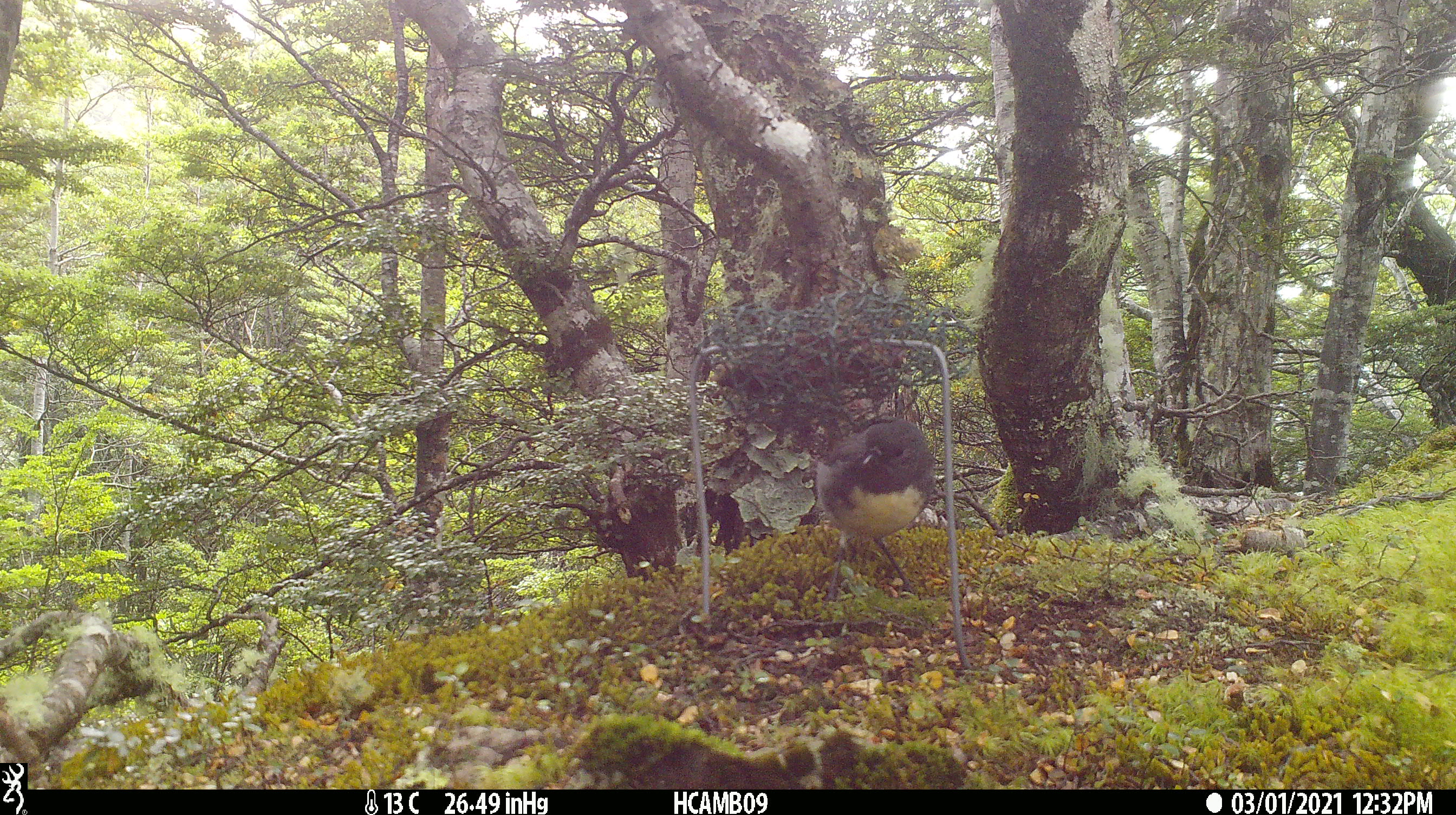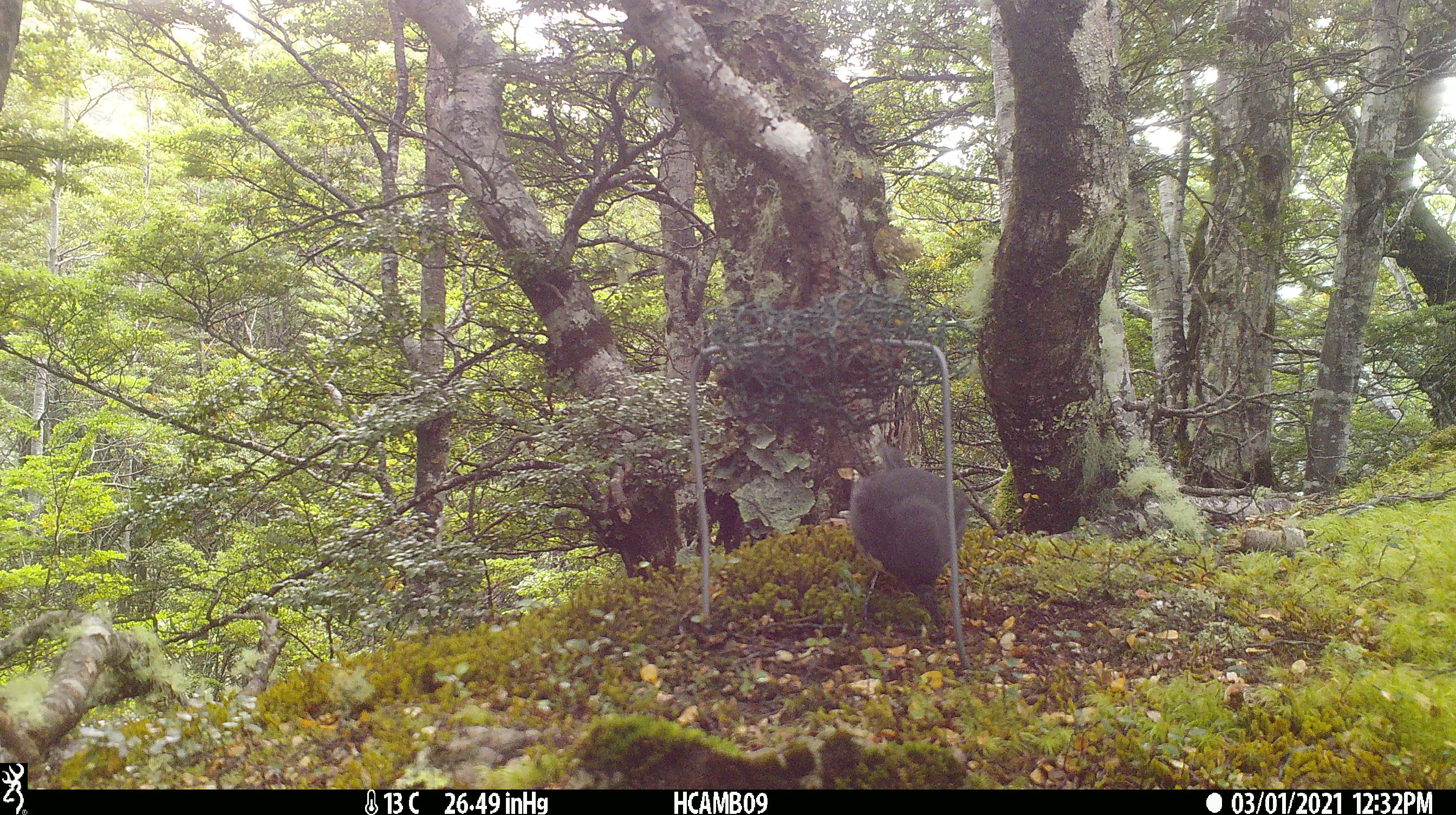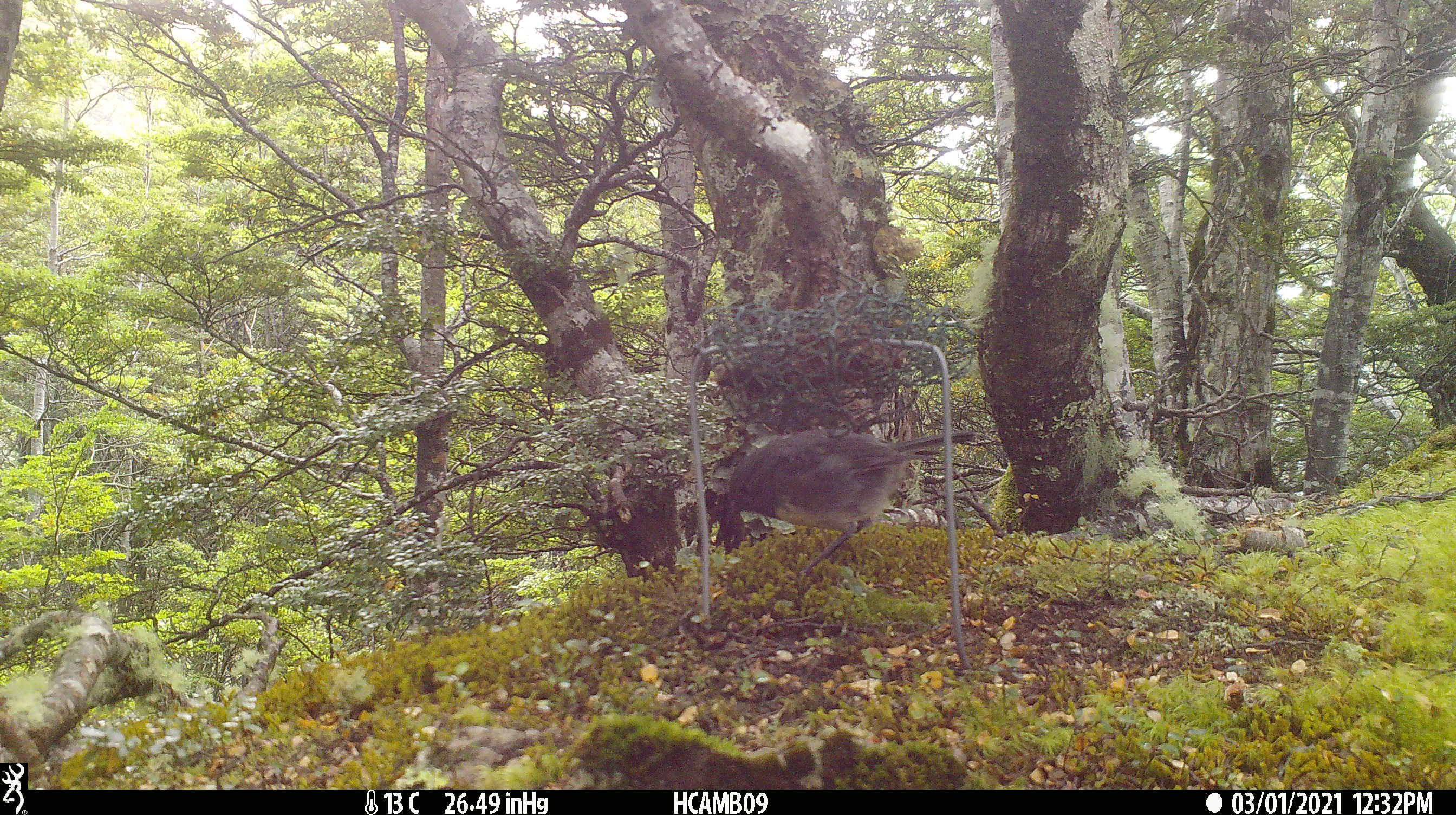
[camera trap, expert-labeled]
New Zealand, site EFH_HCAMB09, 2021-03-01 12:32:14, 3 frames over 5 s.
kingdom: Animalia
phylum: Chordata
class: Aves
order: Passeriformes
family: Petroicidae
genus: Petroica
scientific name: Petroica australis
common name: new zealand robin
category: robin